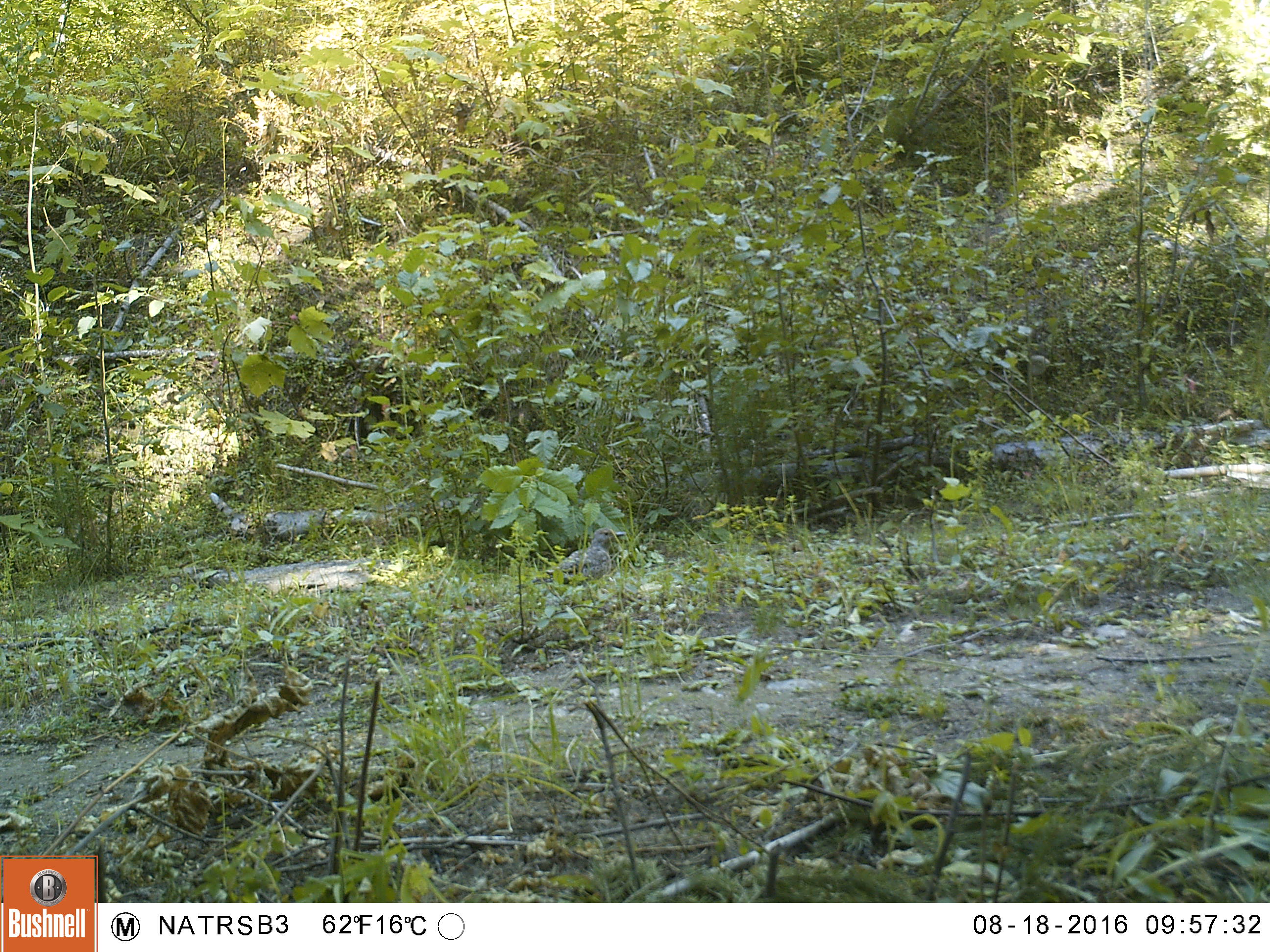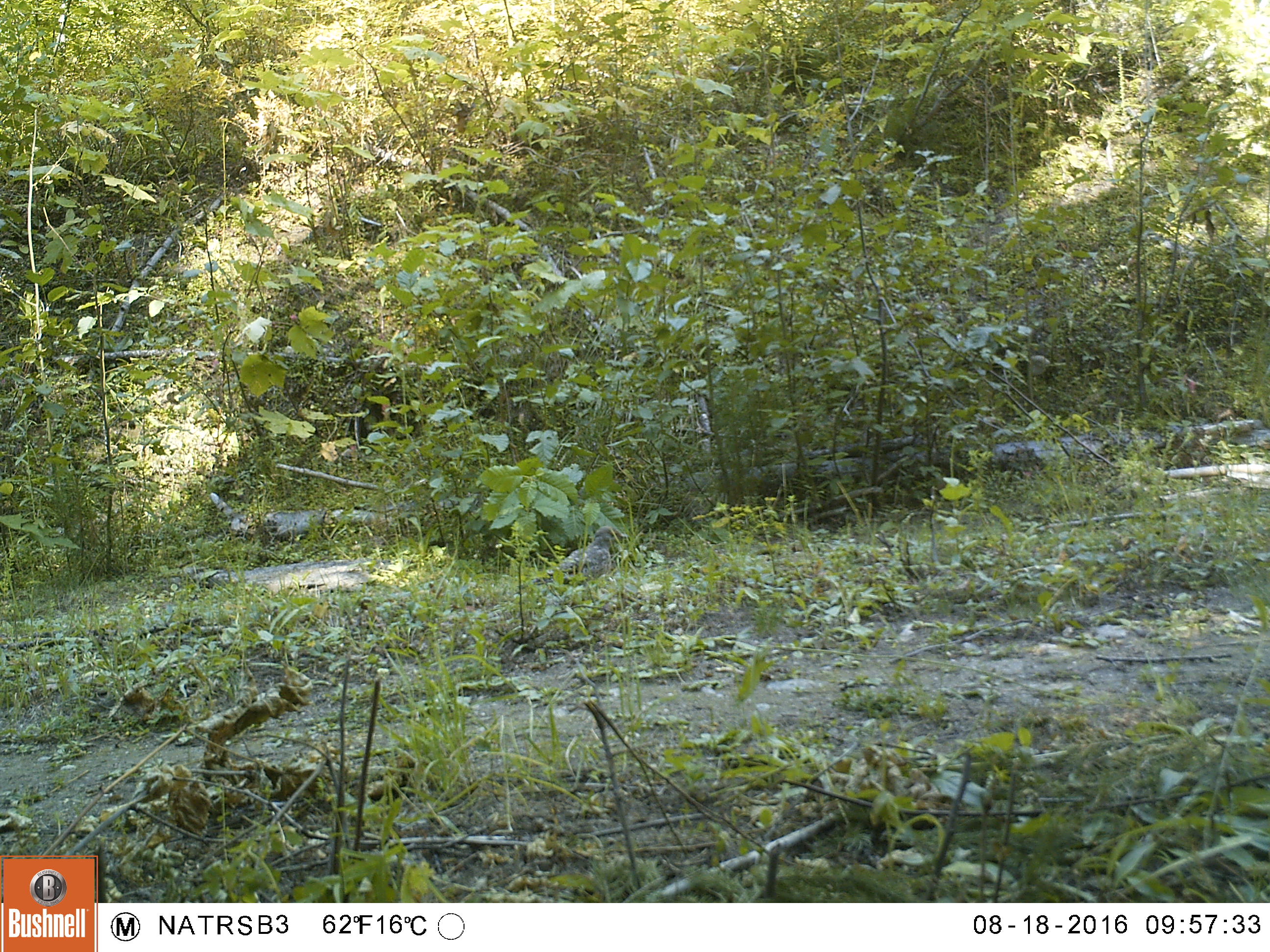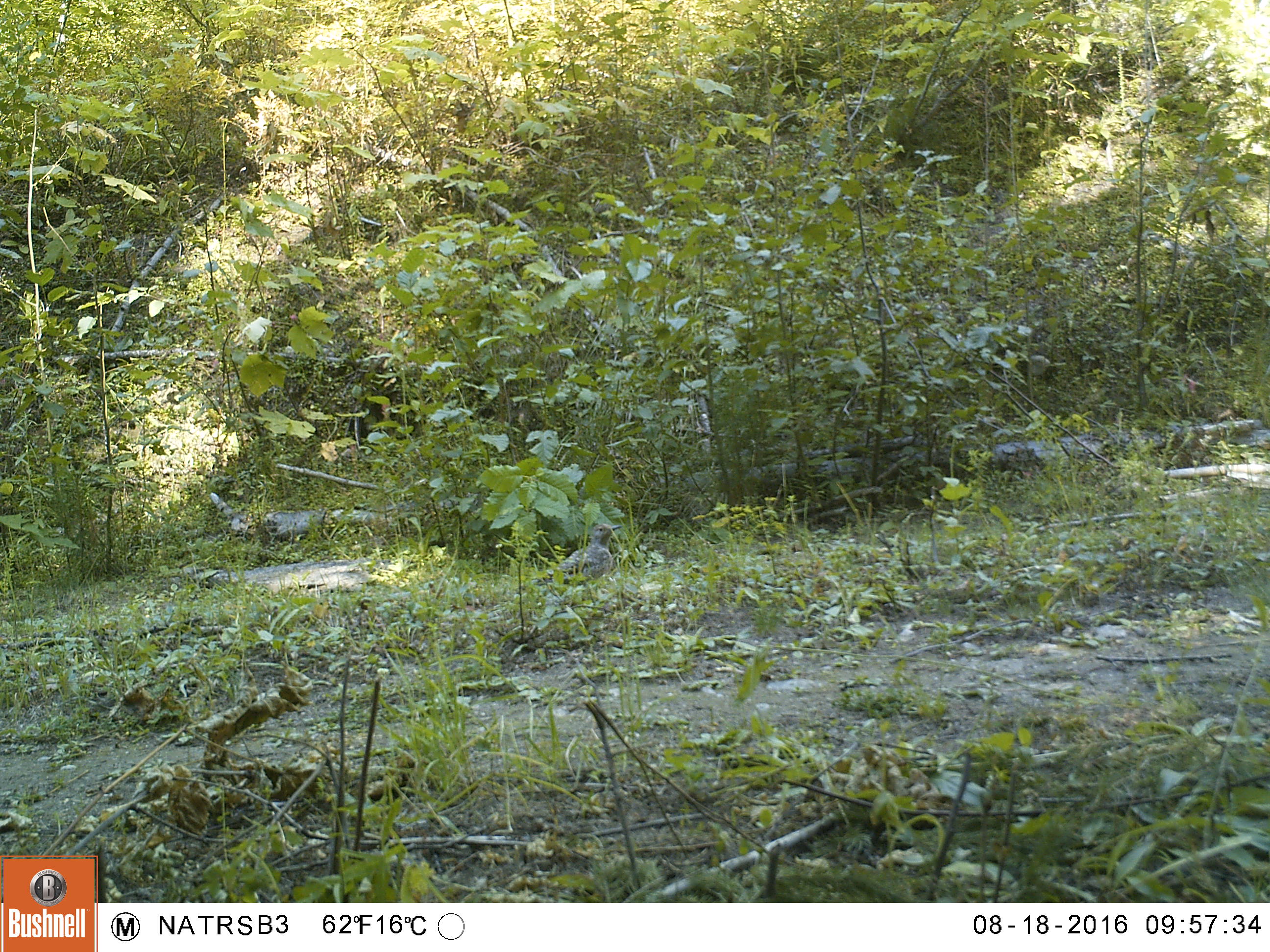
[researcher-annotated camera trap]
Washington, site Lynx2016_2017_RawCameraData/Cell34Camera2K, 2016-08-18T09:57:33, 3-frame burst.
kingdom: Animalia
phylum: Chordata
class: Aves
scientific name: Aves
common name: birds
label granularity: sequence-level